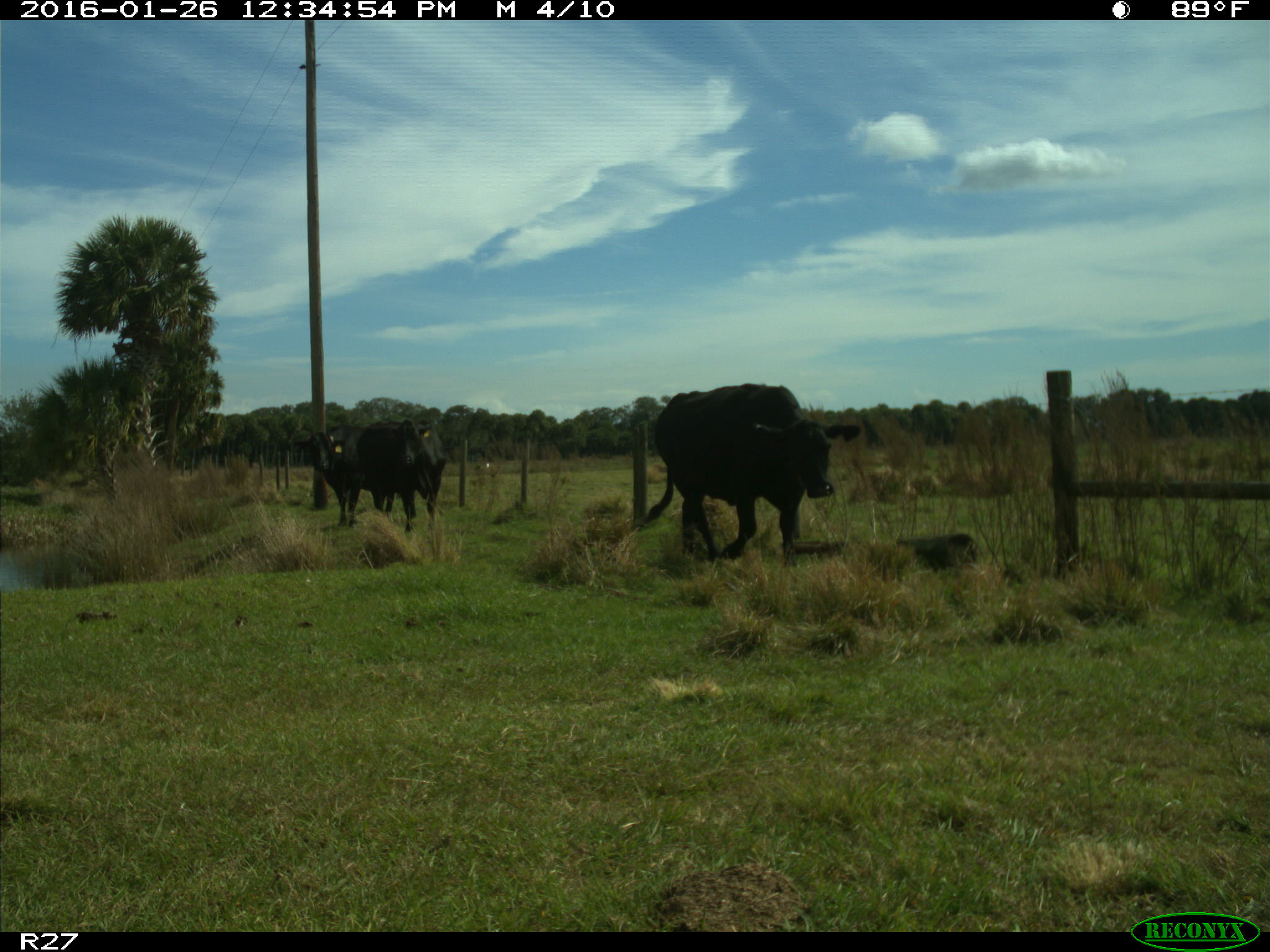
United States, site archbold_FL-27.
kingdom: Animalia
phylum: Chordata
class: Mammalia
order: Artiodactyla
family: Bovidae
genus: Bos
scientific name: Bos taurus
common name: domestic cow